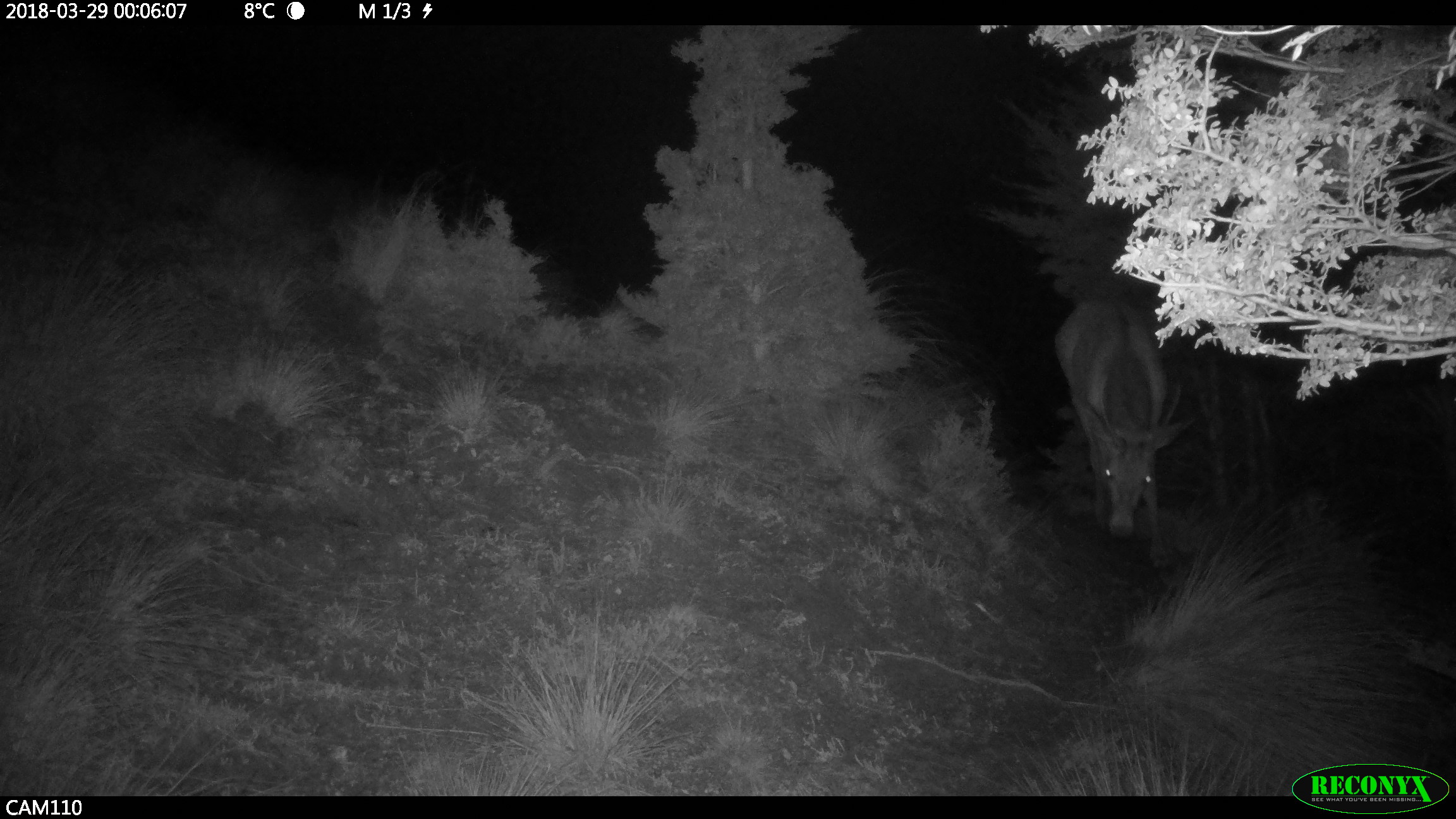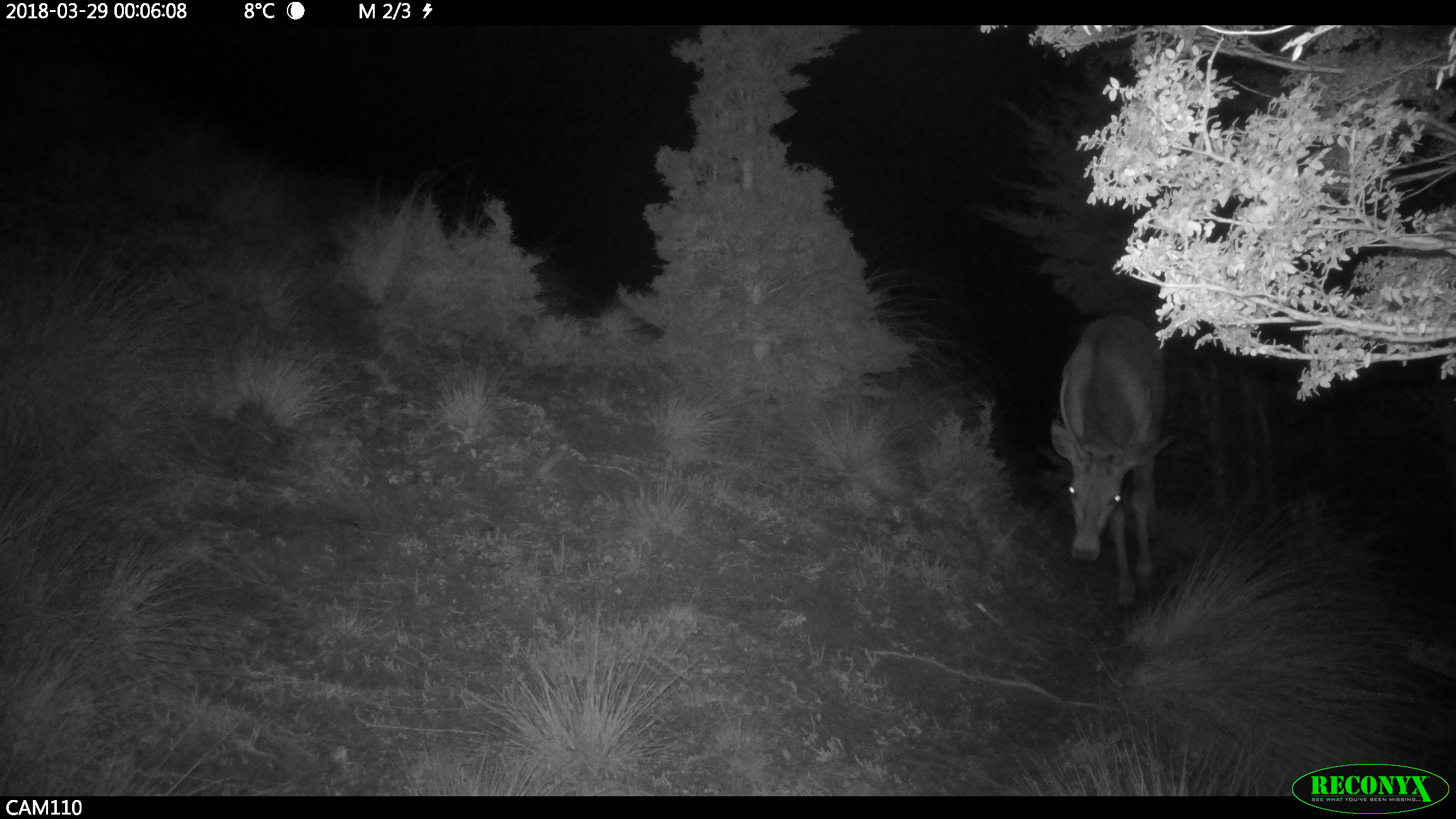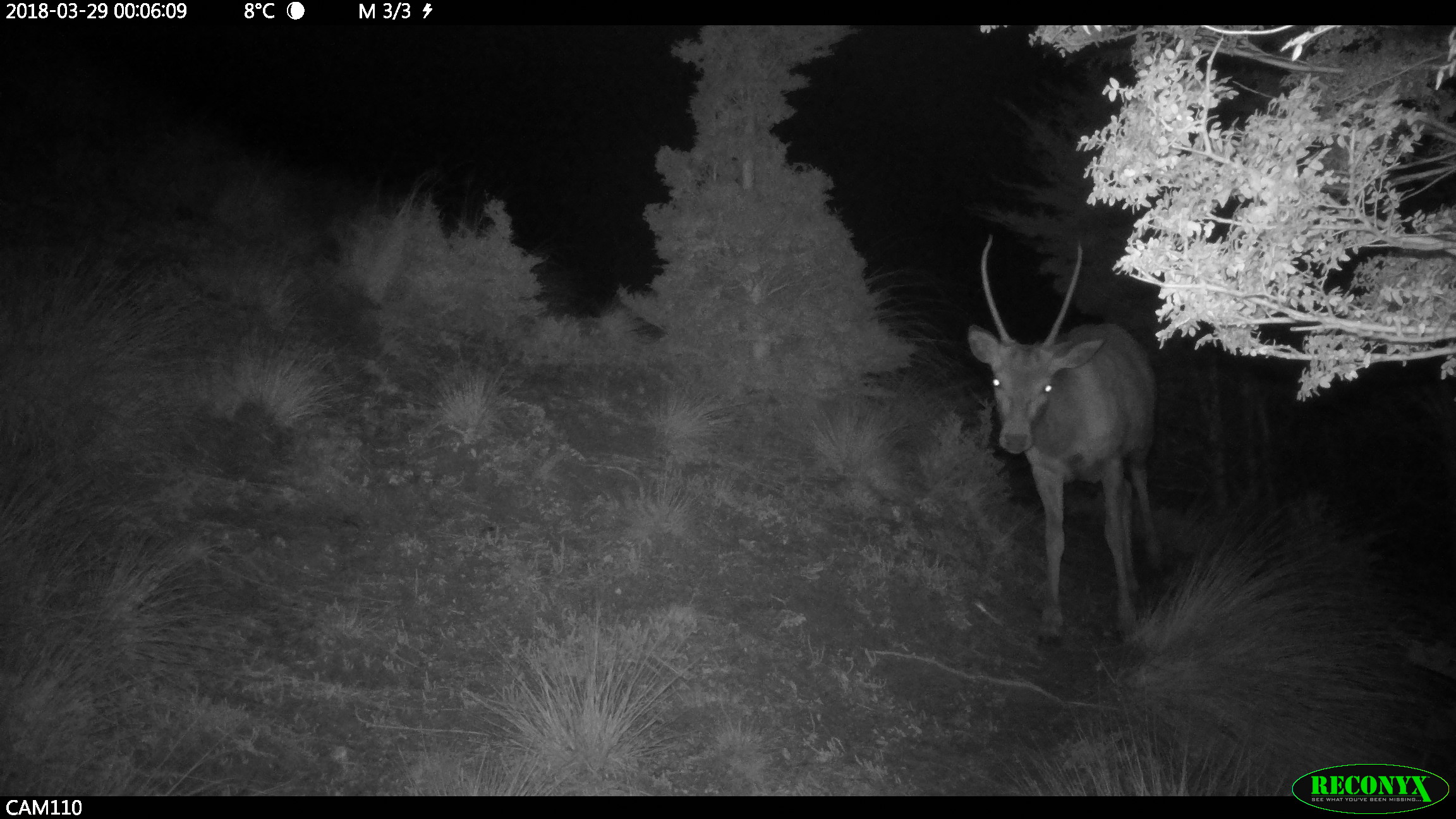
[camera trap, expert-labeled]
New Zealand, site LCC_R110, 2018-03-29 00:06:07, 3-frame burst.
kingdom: Animalia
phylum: Chordata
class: Mammalia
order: Artiodactyla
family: Cervidae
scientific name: Cervidae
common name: deer